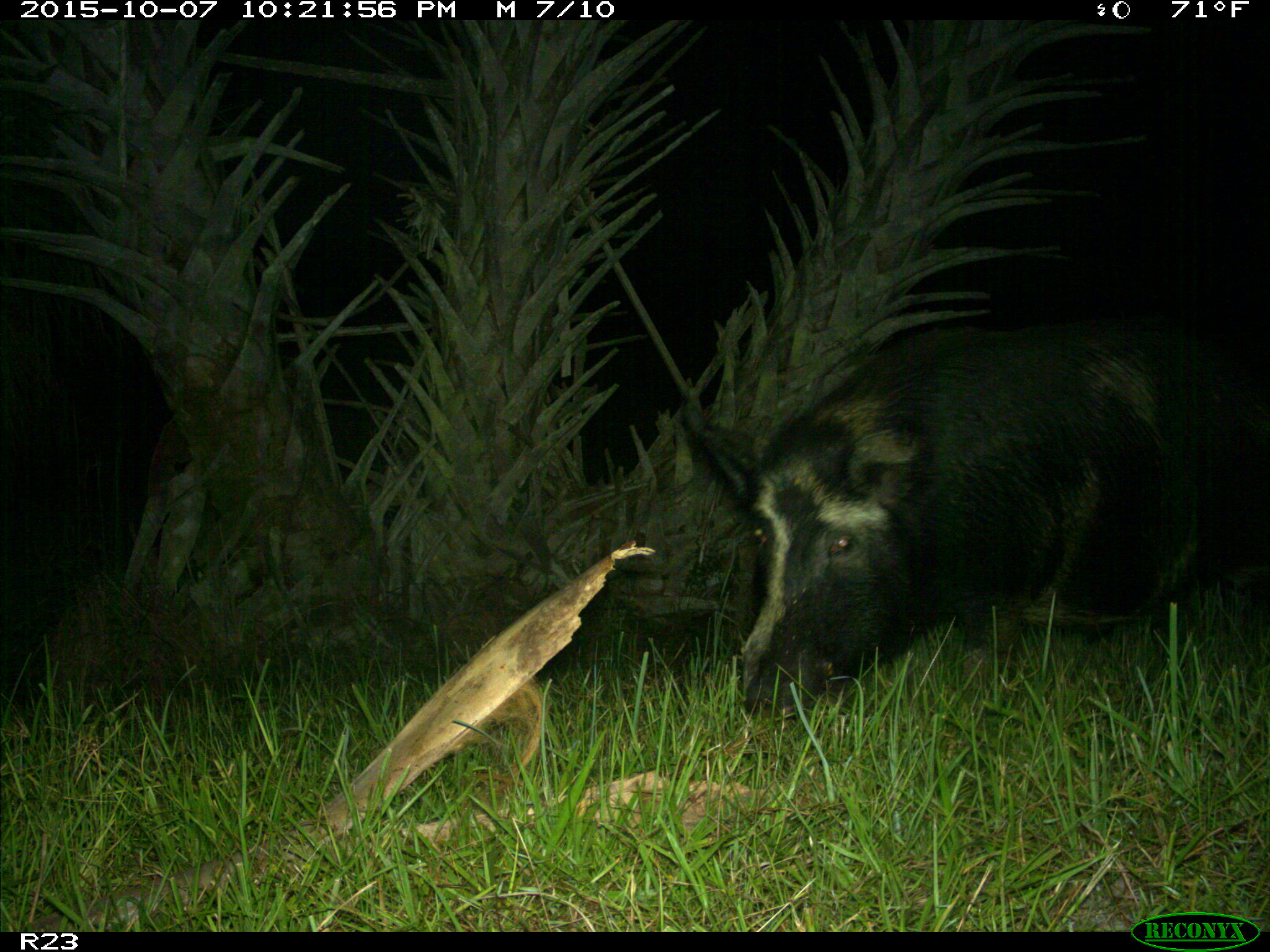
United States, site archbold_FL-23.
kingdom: Animalia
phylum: Chordata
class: Mammalia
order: Artiodactyla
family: Suidae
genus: Sus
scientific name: Sus scrofa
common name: wild boar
Sus scrofa (wild boar).